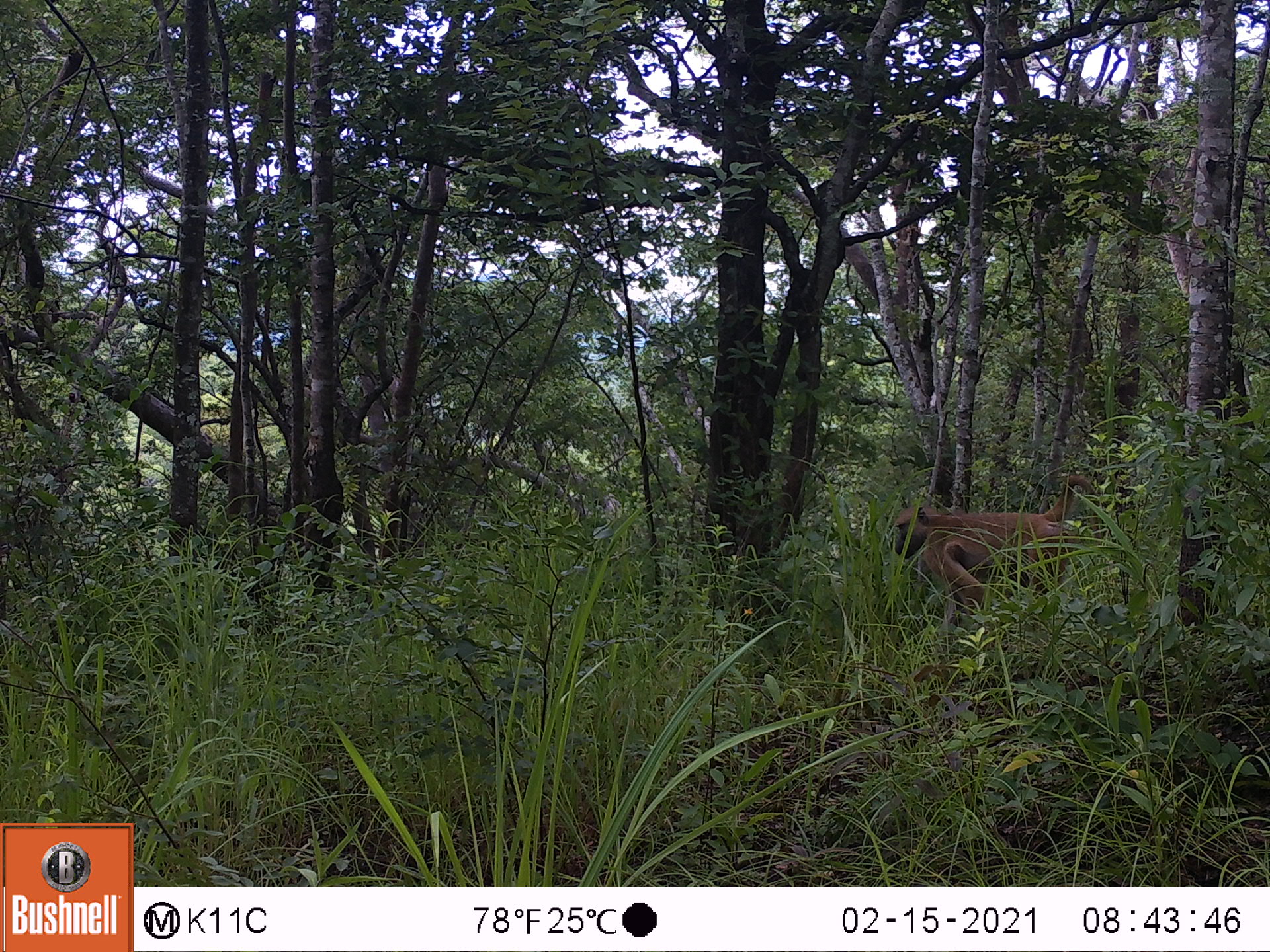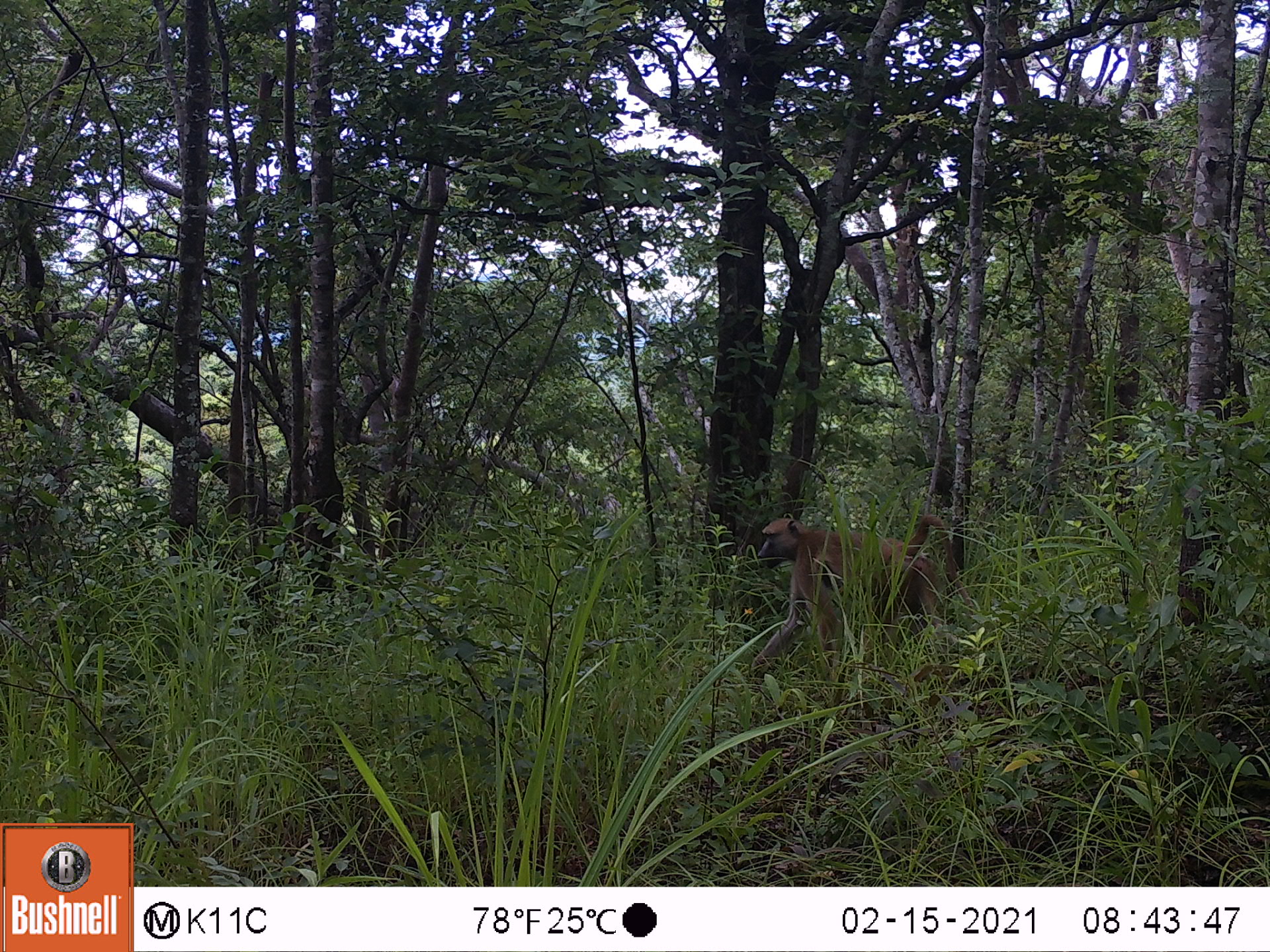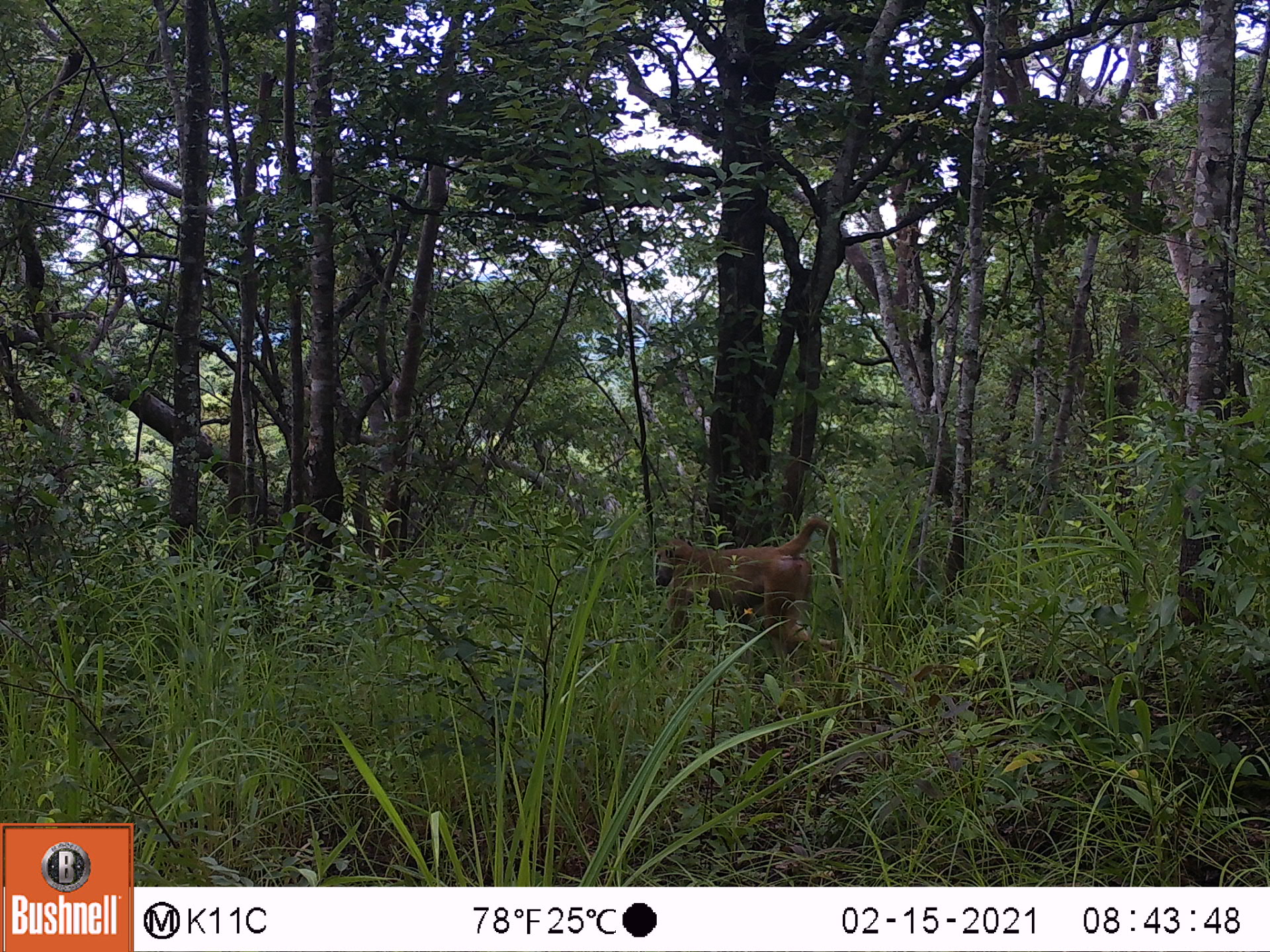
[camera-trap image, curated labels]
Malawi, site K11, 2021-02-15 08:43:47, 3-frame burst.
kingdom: Animalia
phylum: Chordata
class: Mammalia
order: Primates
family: Cercopithecidae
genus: Papio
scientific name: Papio cynocephalus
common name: yellow baboon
Yellow baboon (Papio cynocephalus), count 1.